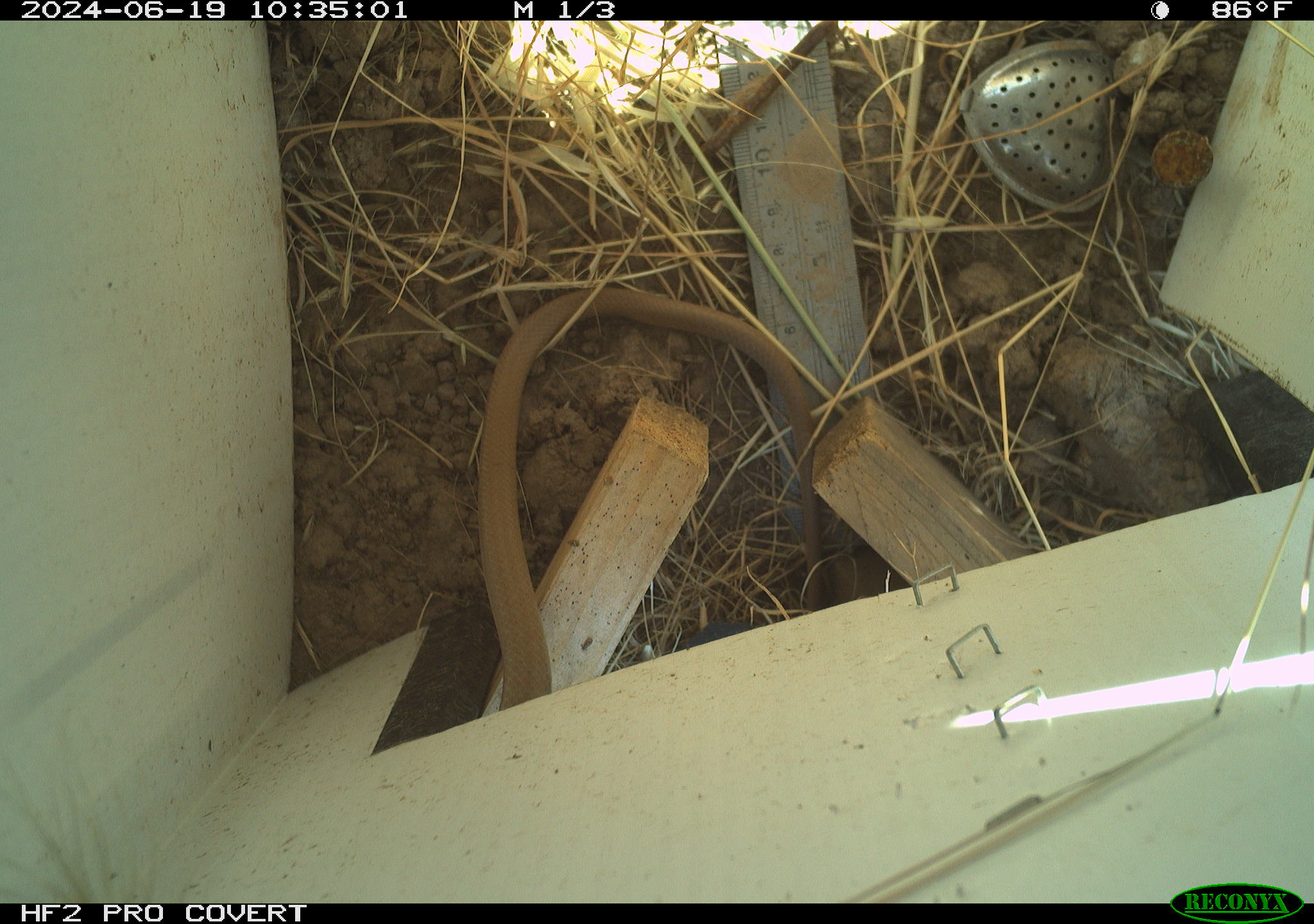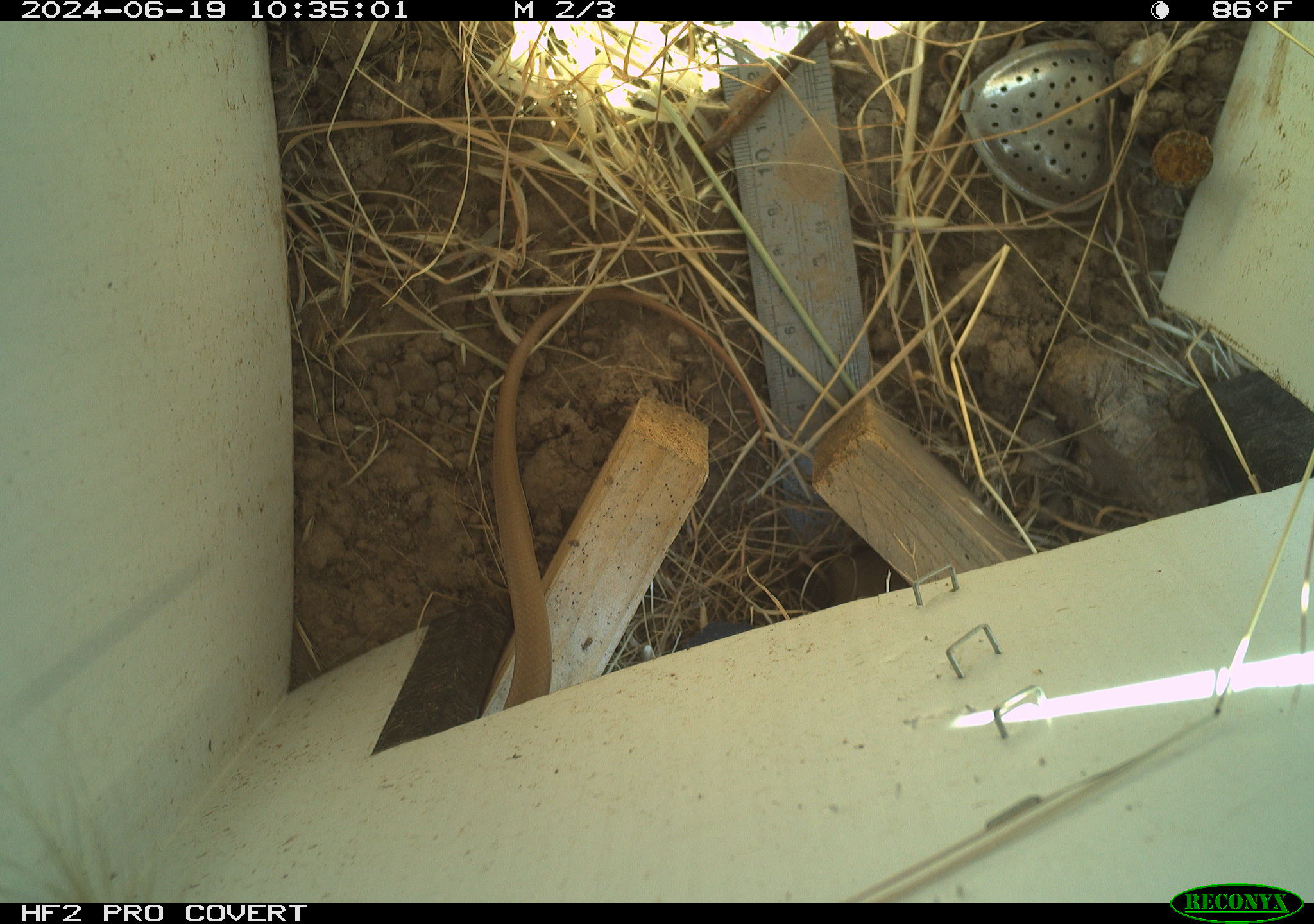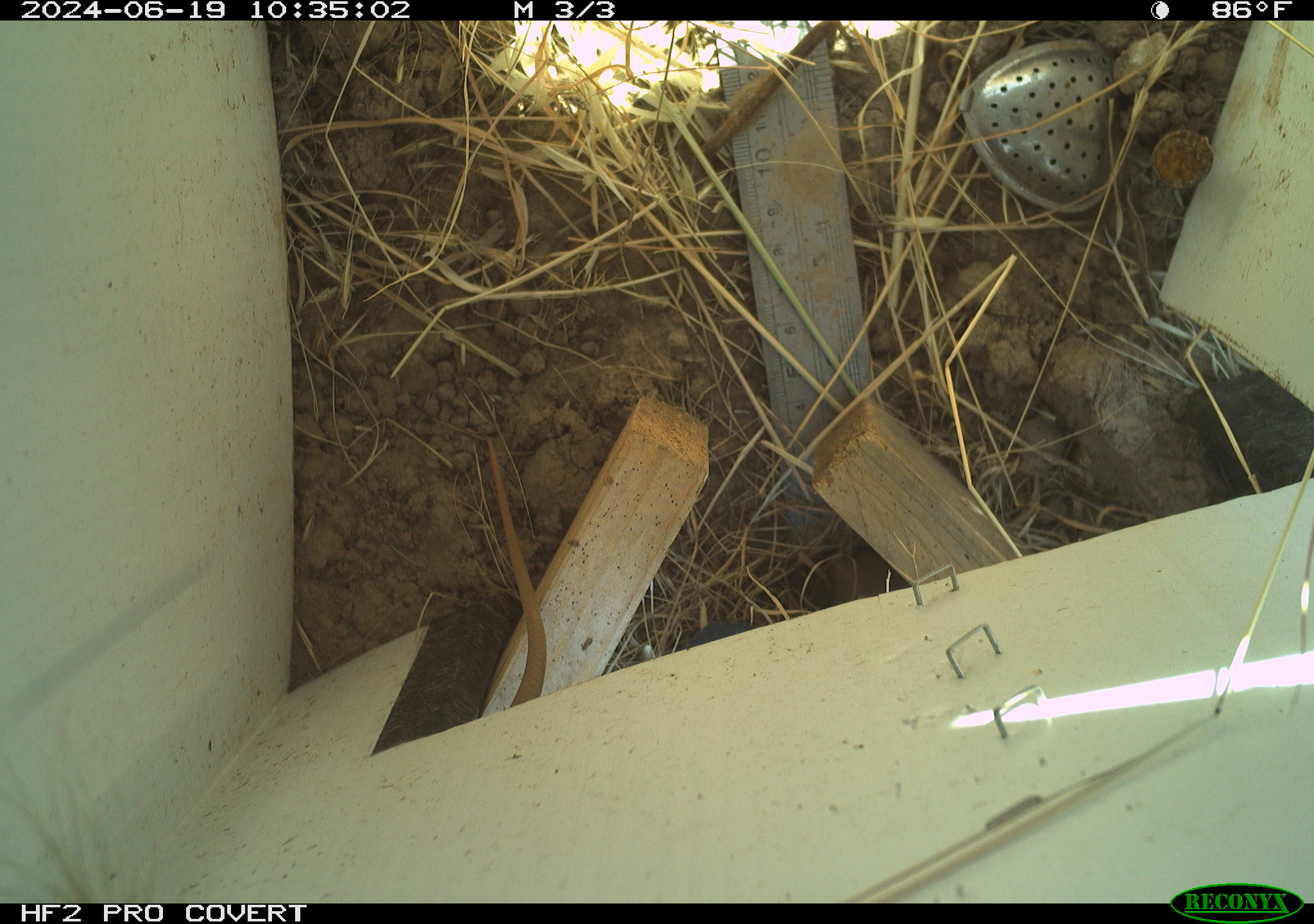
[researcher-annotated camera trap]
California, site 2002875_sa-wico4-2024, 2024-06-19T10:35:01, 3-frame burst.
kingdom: Animalia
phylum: Chordata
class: Reptilia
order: Squamata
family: Colubridae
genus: Coluber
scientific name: Coluber constrictor mormon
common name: western yellow-bellied racer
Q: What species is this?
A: Western yellow-bellied racer (Coluber constrictor mormon).